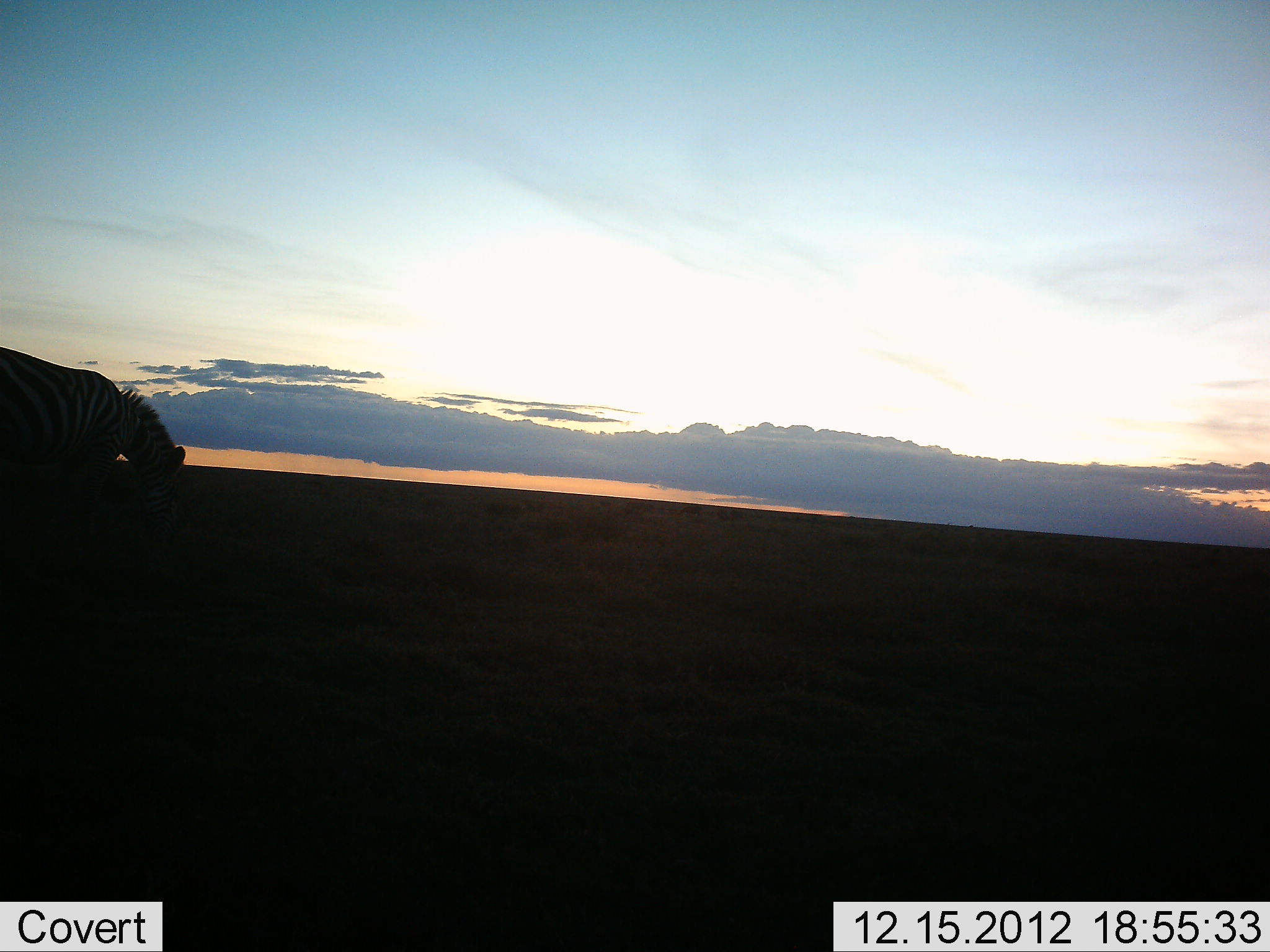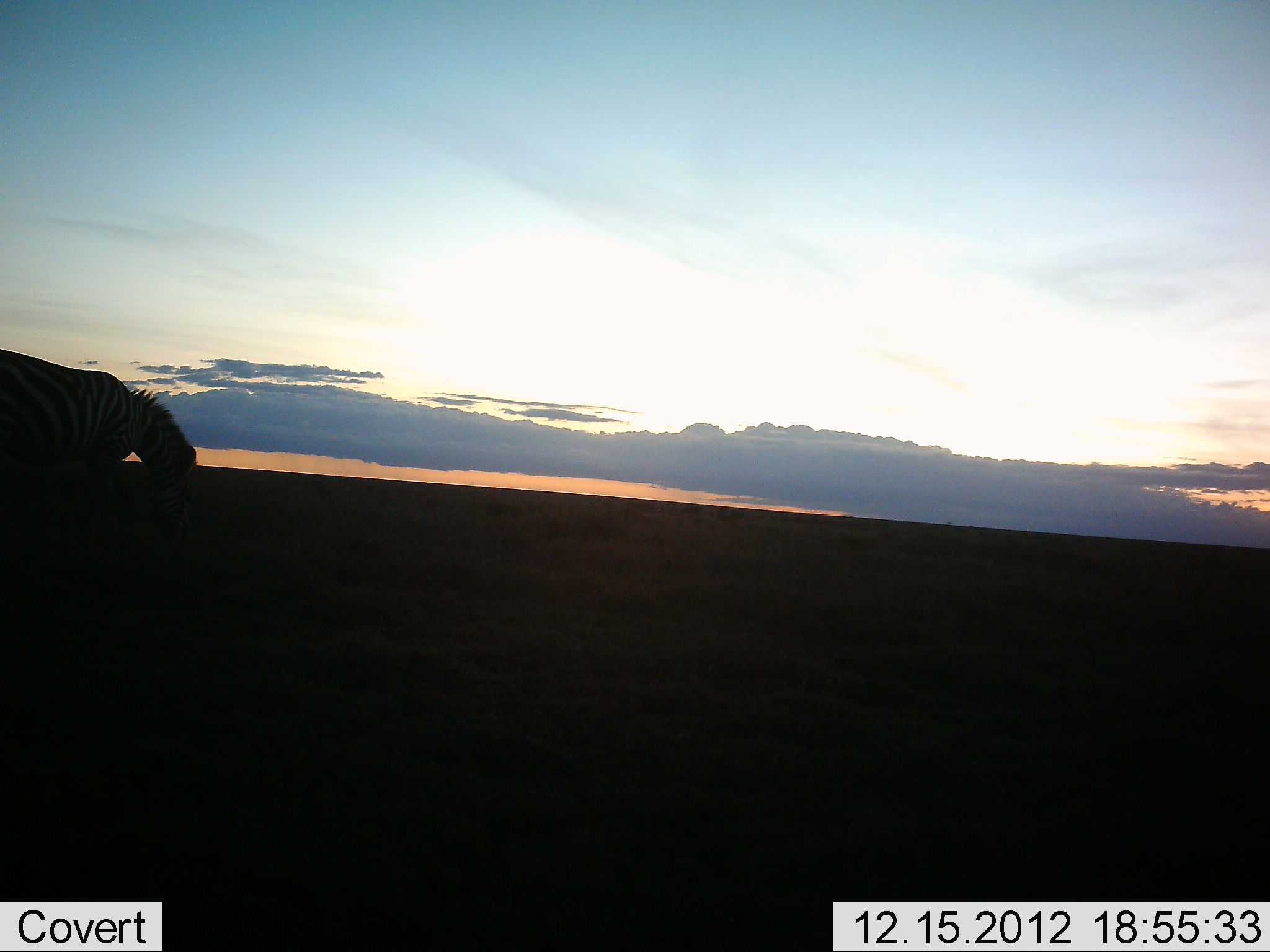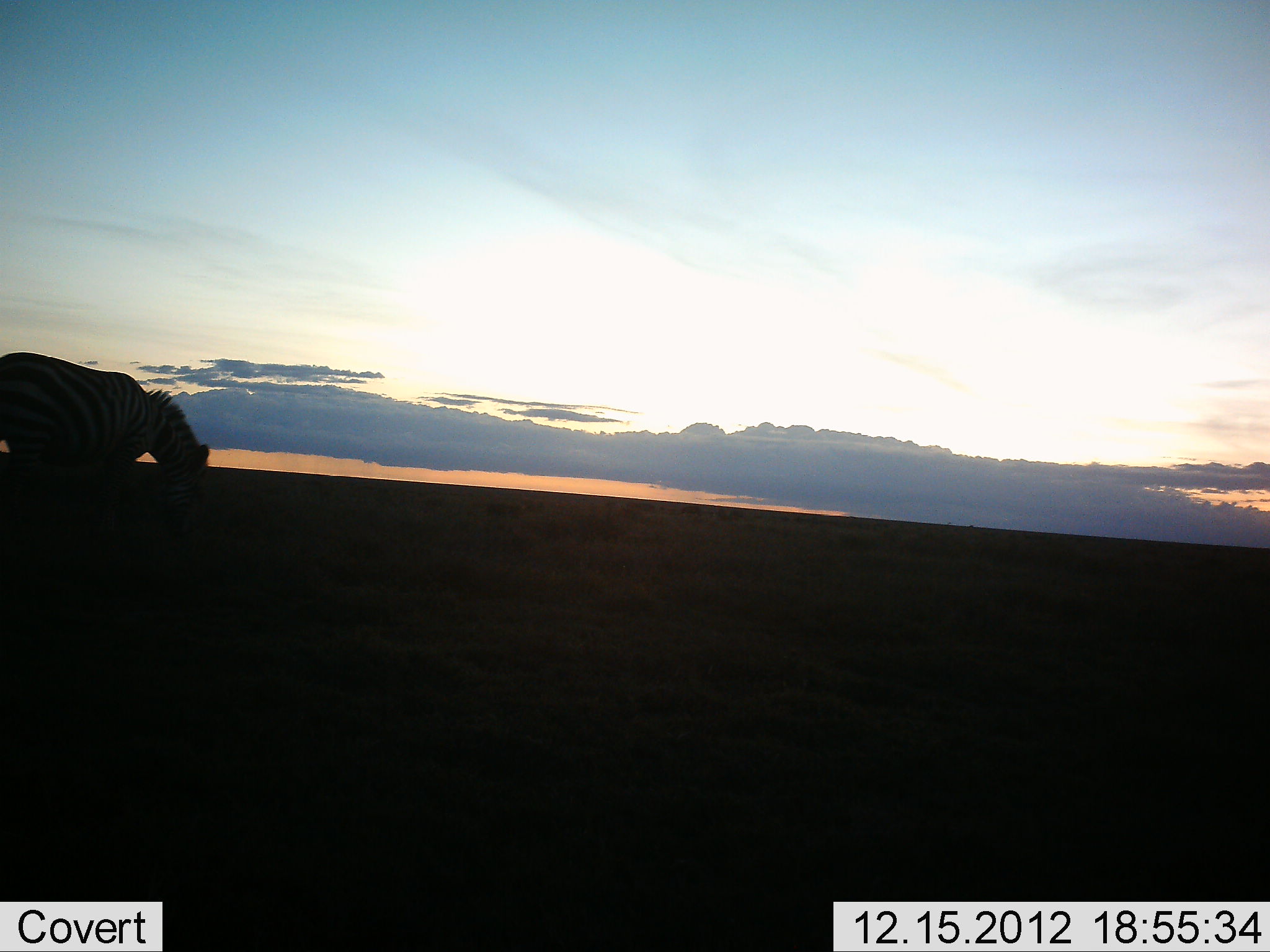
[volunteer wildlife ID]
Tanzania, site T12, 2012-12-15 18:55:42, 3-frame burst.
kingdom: Animalia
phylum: Chordata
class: Mammalia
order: Perissodactyla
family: Equidae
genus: Equus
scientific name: Equus quagga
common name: plains zebra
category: zebra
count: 1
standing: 10%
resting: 0%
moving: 40%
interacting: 0%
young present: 0%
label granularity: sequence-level